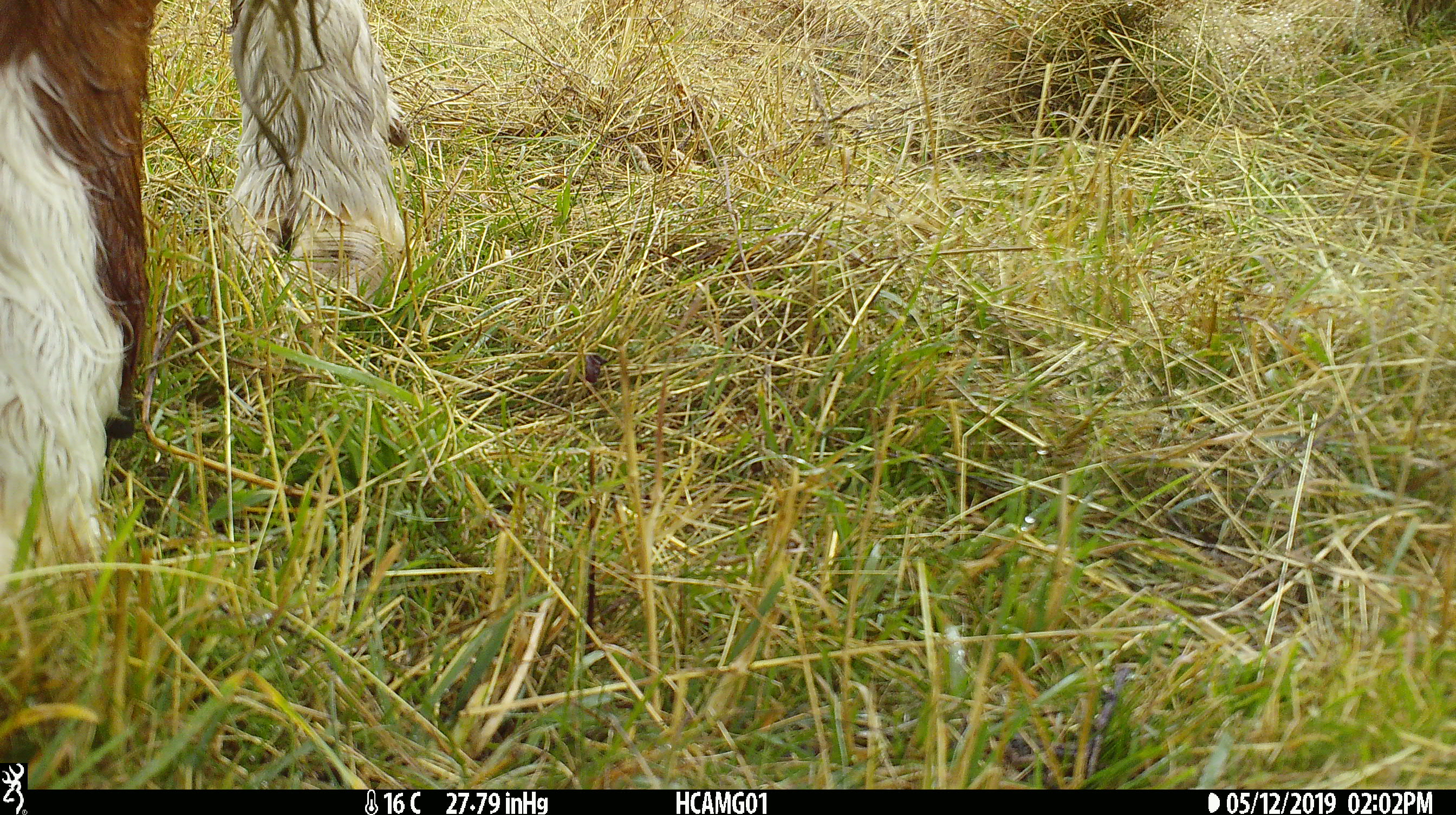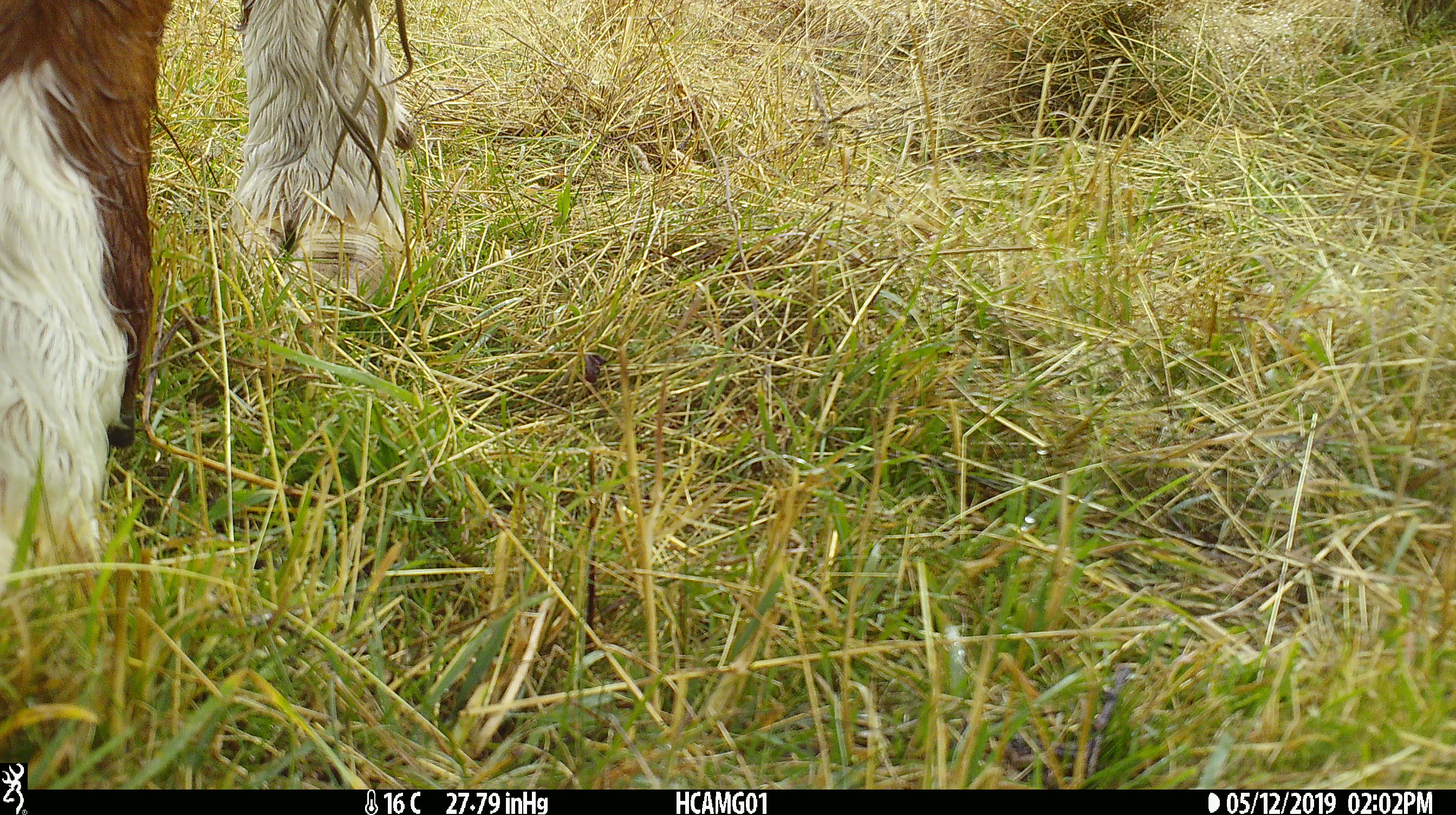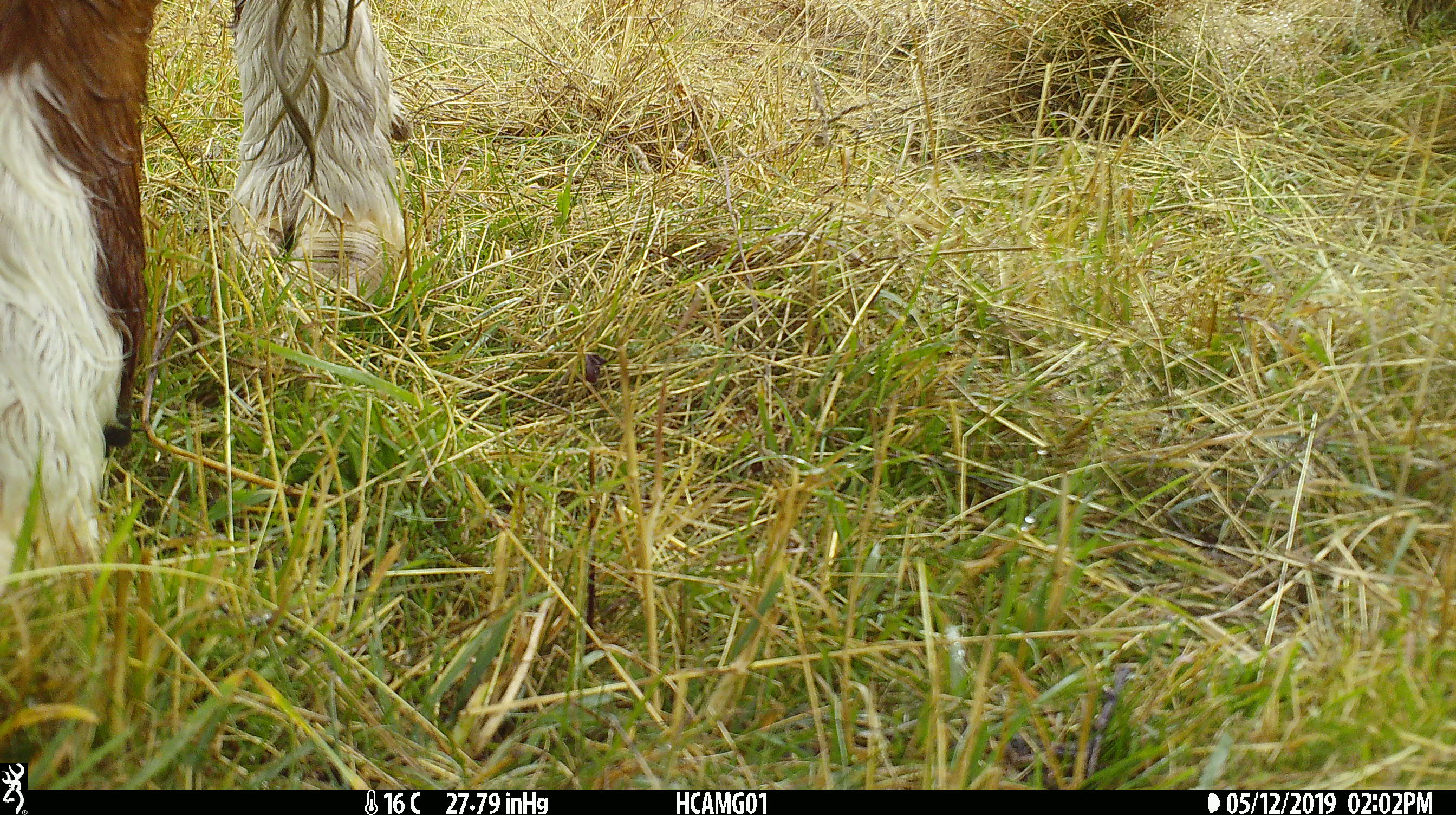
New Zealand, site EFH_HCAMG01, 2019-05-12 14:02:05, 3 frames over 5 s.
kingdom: Animalia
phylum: Chordata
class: Mammalia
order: Artiodactyla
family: Bovidae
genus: Bos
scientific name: Bos taurus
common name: domestic cow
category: cow